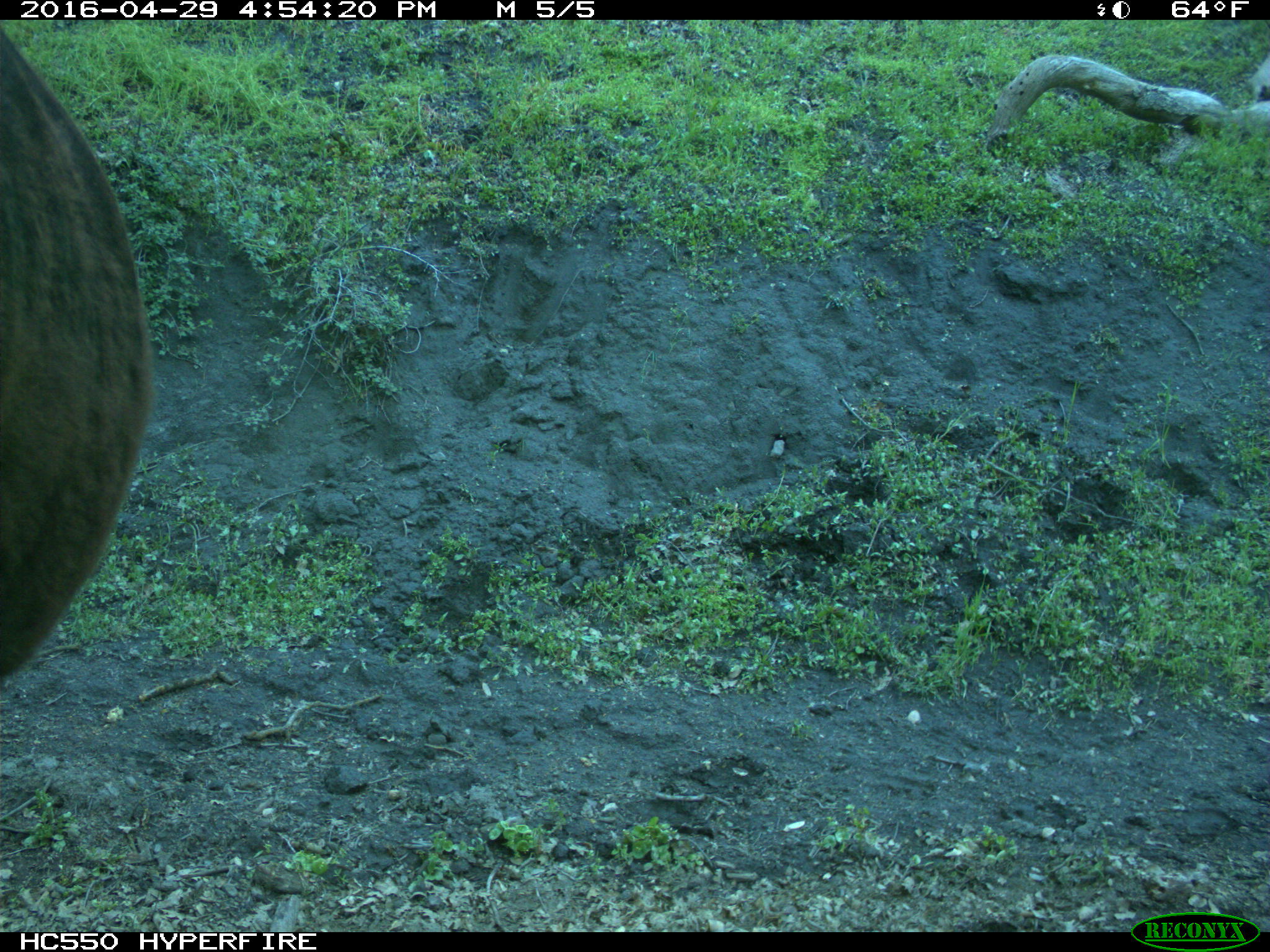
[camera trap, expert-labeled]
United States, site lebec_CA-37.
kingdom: Animalia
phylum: Chordata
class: Mammalia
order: Artiodactyla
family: Bovidae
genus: Bos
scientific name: Bos taurus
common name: domestic cow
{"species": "Bos taurus (domestic cow)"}